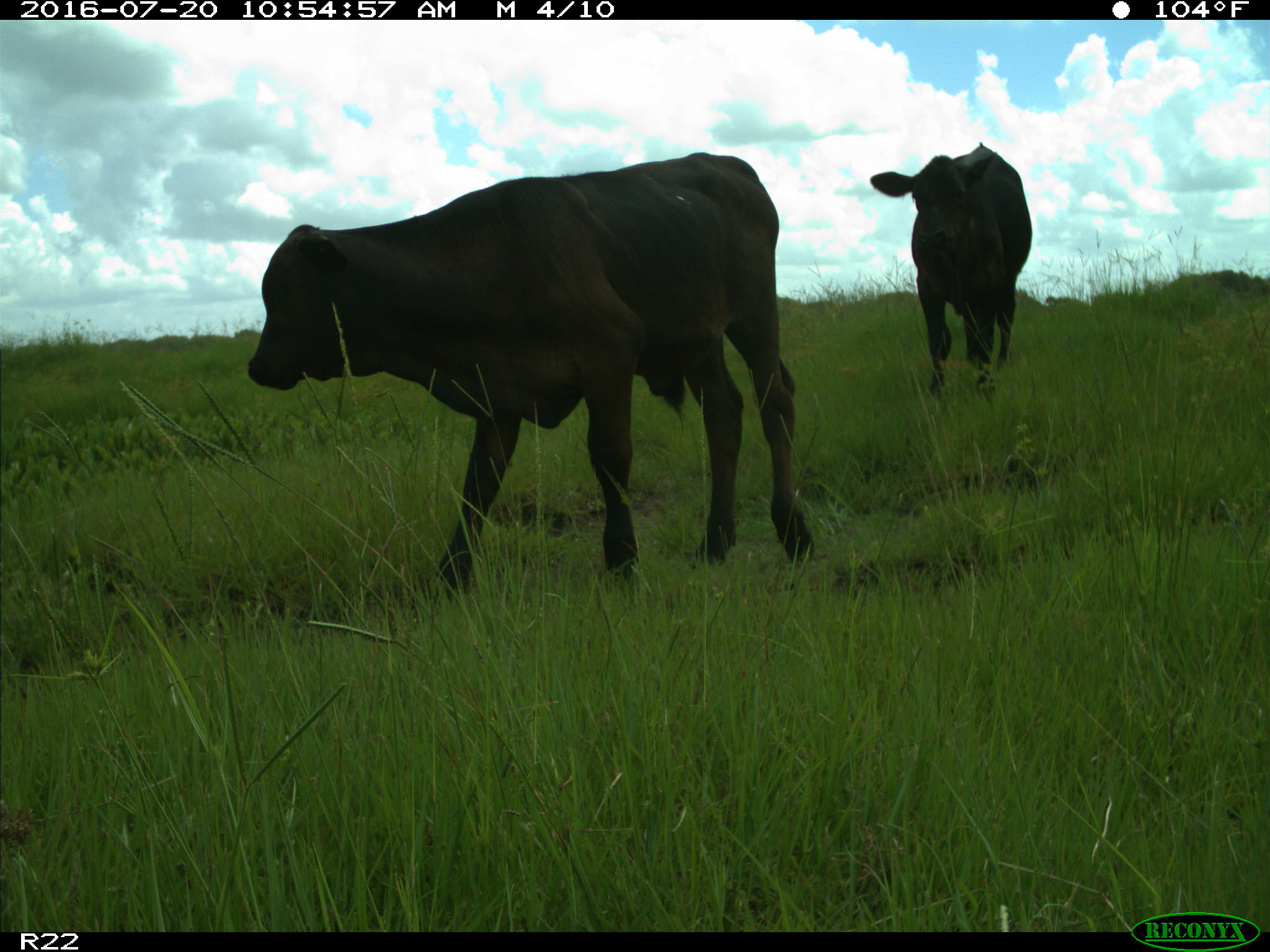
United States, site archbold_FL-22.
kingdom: Animalia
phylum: Chordata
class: Mammalia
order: Artiodactyla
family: Bovidae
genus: Bos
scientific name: Bos taurus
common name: domestic cow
Bos taurus (domestic cow).